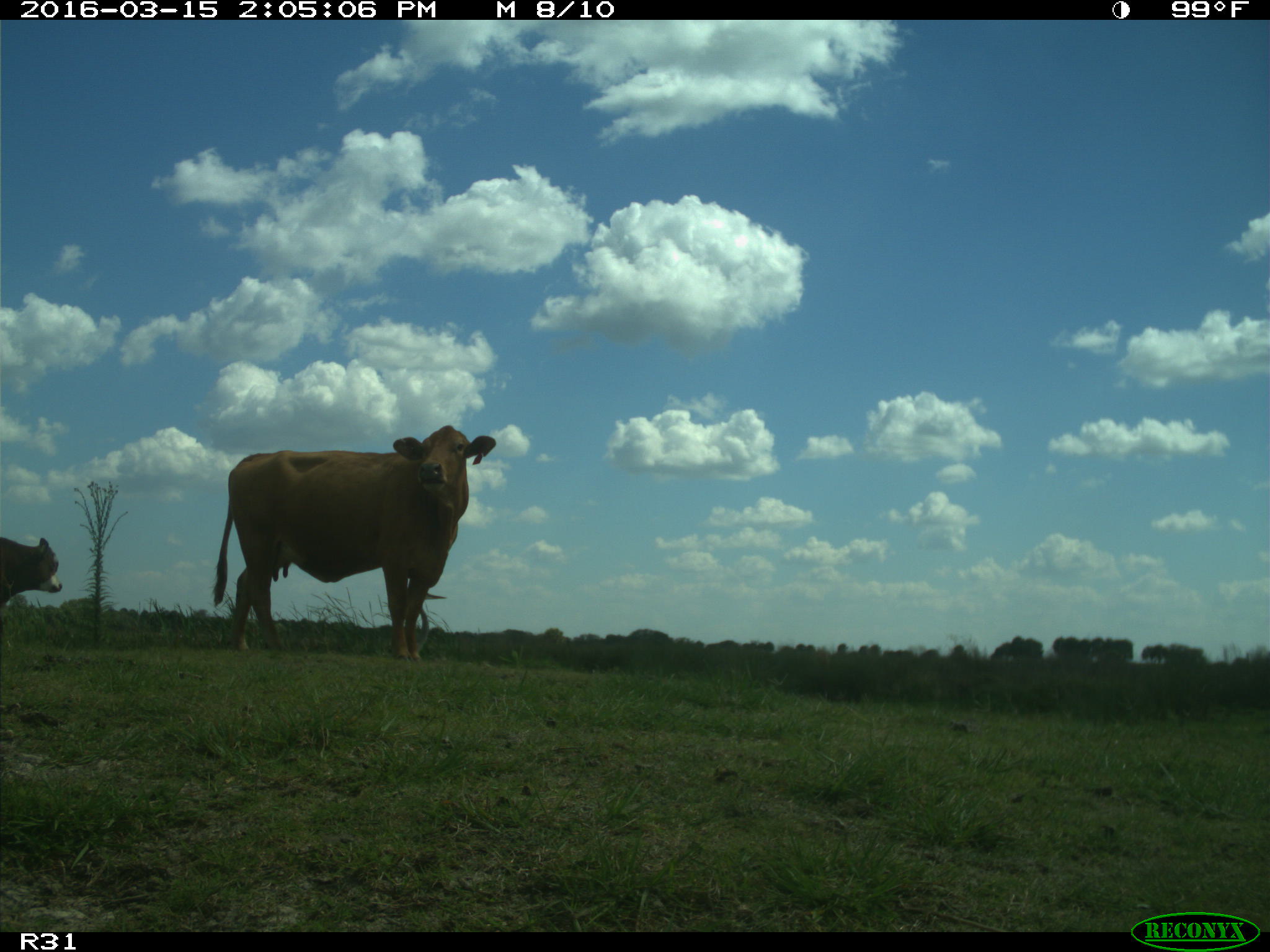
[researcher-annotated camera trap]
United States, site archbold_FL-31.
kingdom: Animalia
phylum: Chordata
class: Mammalia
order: Artiodactyla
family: Bovidae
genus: Bos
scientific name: Bos taurus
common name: domestic cow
Bos taurus (domestic cow).